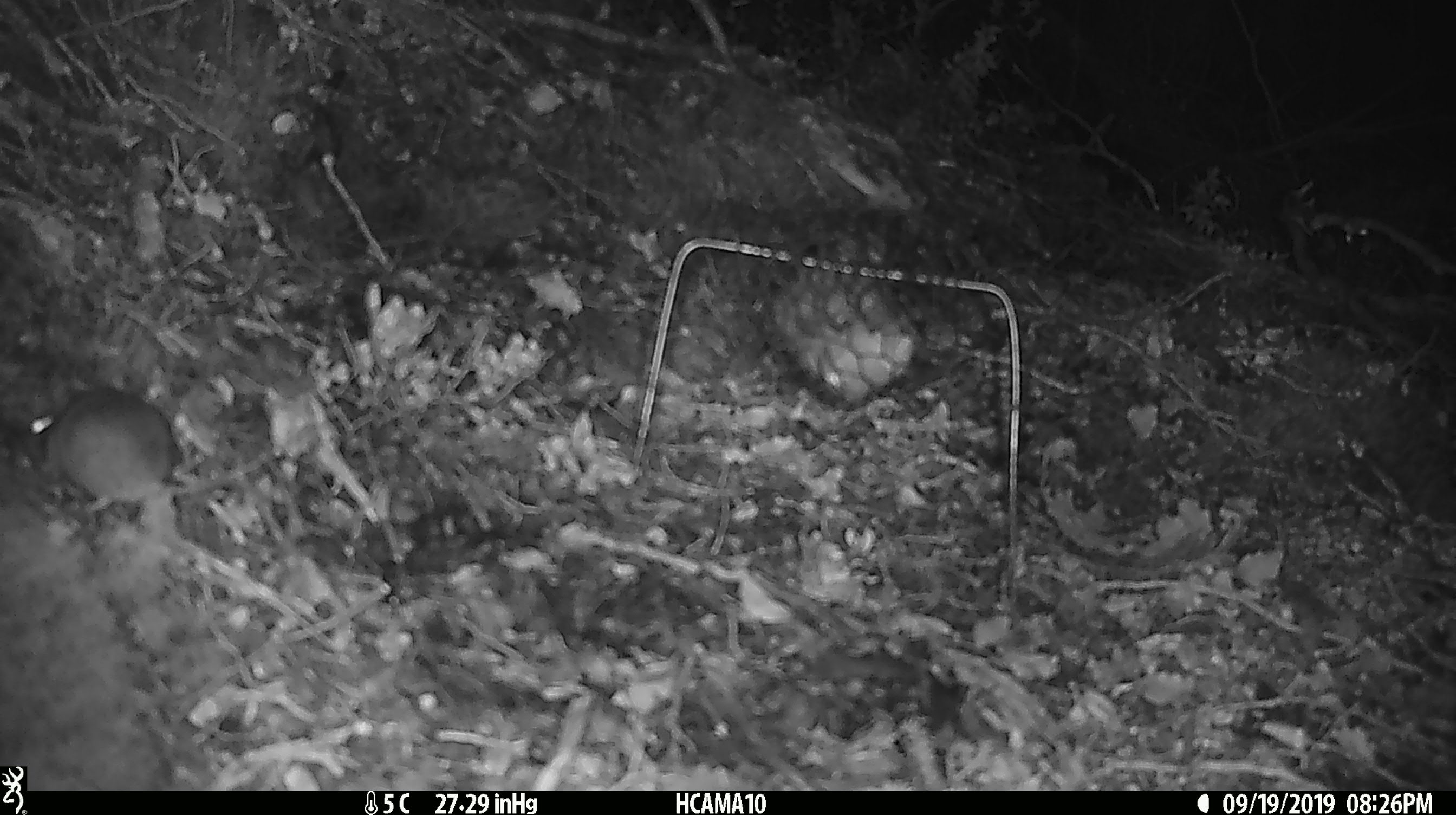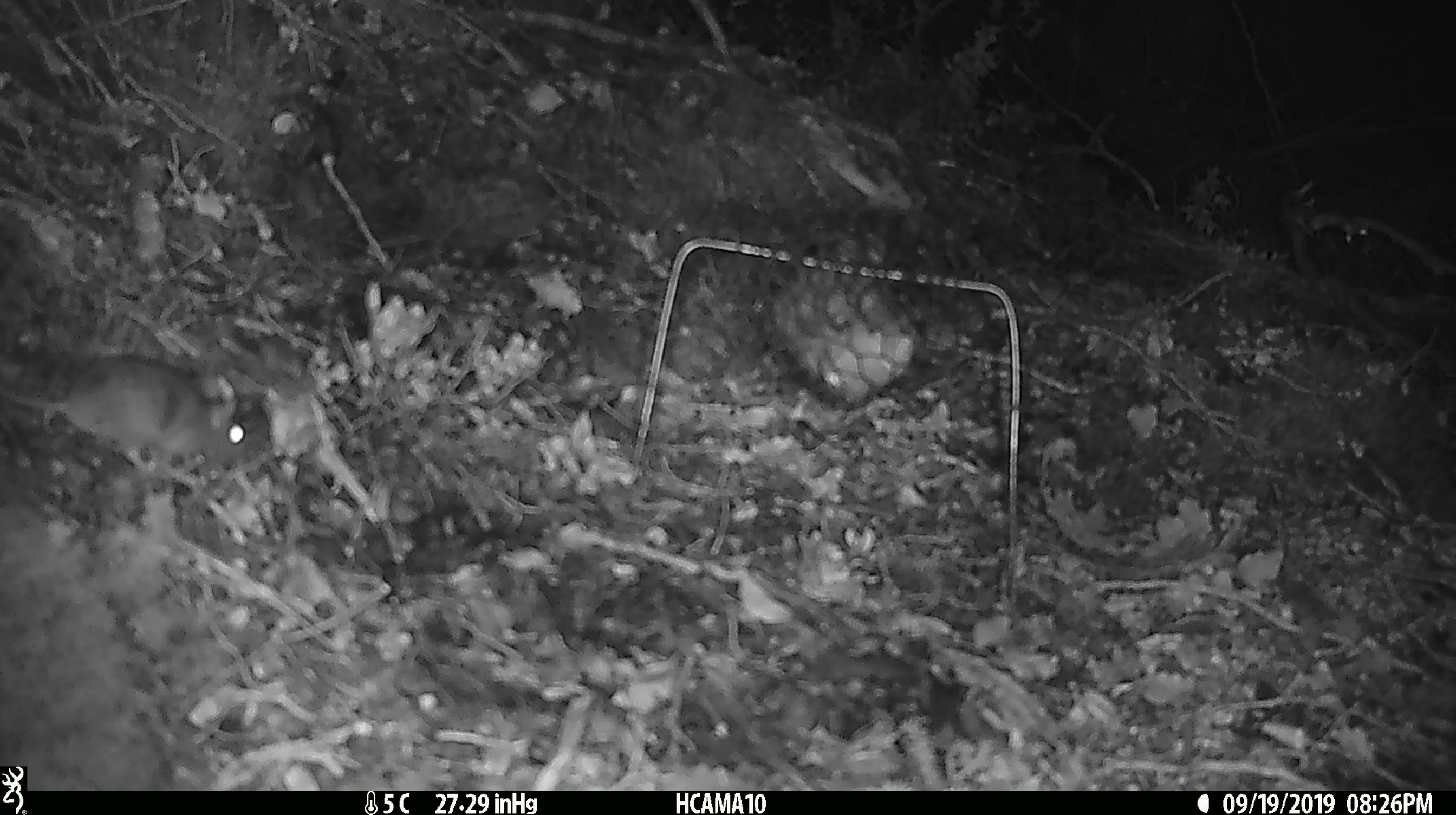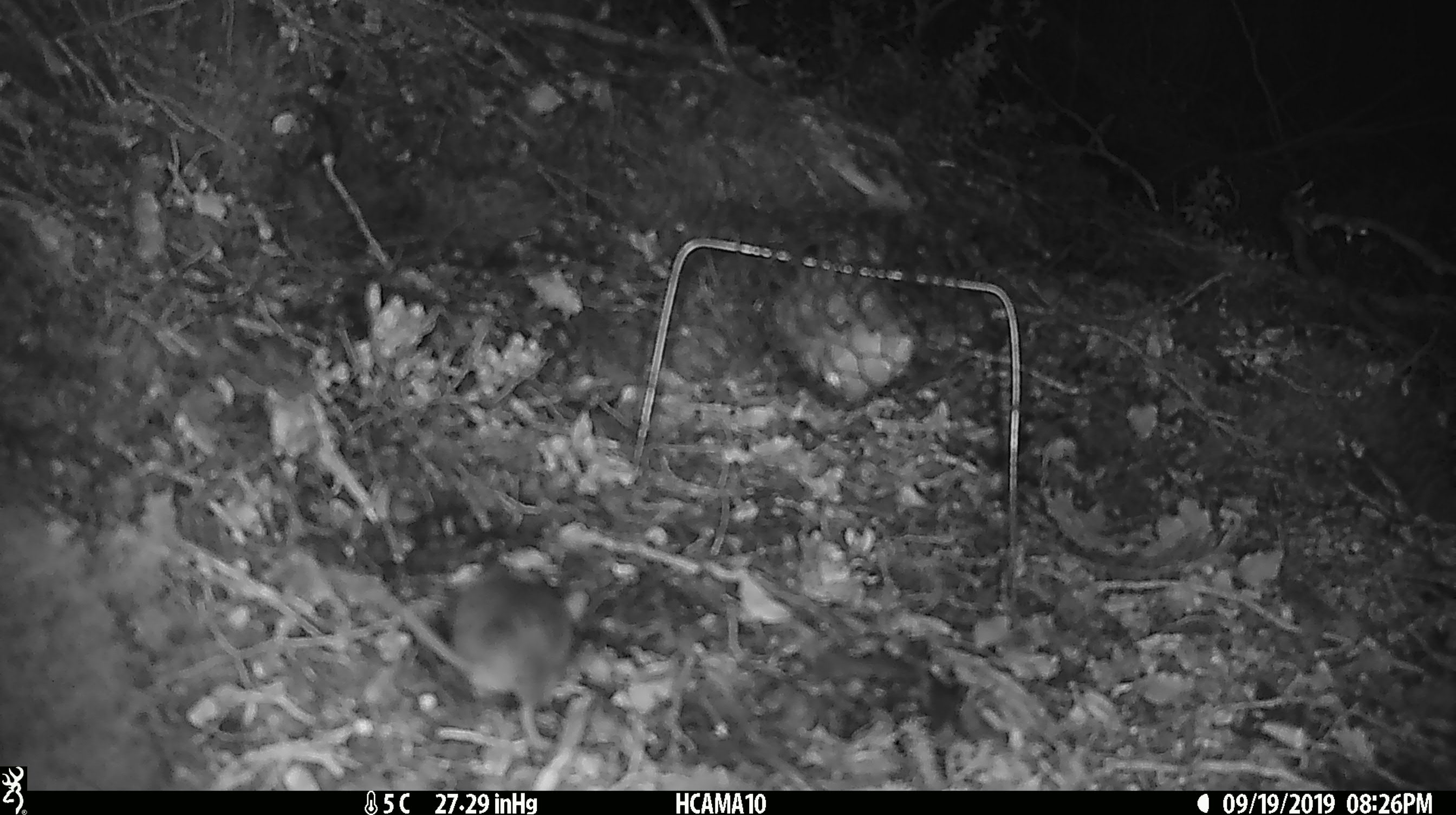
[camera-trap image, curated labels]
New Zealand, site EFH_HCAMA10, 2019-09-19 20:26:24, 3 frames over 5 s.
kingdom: Animalia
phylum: Chordata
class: Mammalia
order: Rodentia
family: Muridae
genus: Mus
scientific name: Mus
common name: mouse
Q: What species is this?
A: Mouse (Mus).